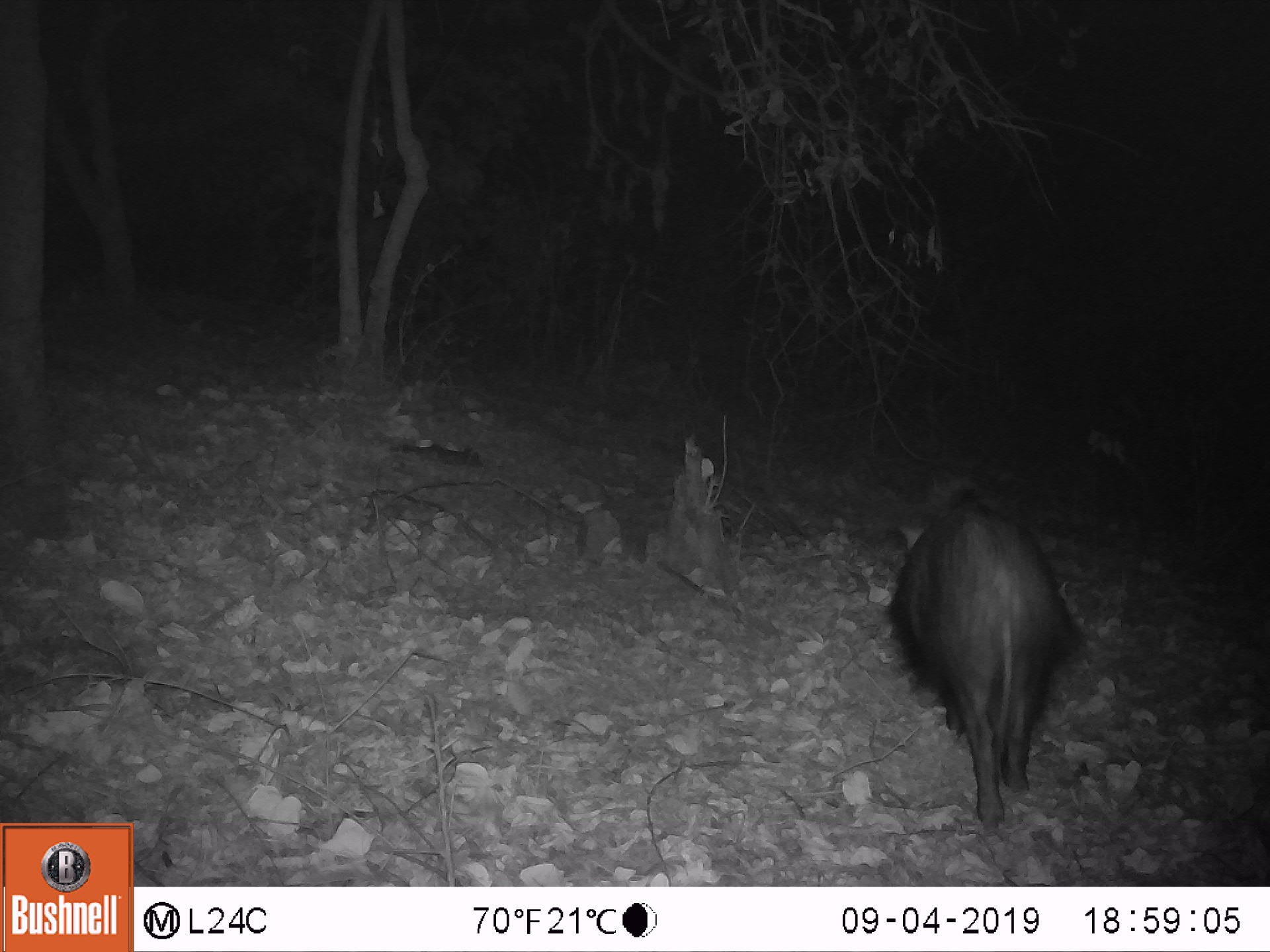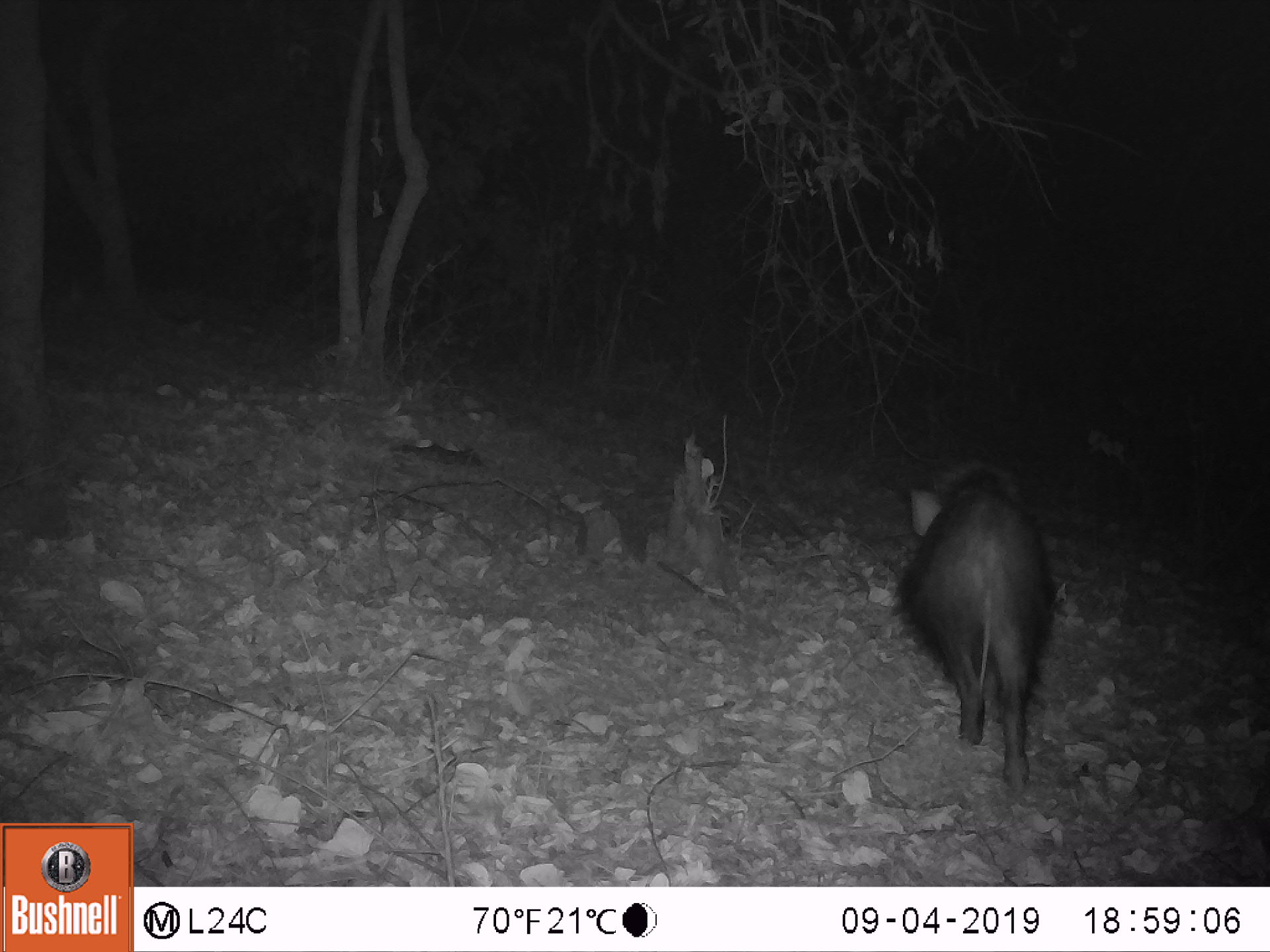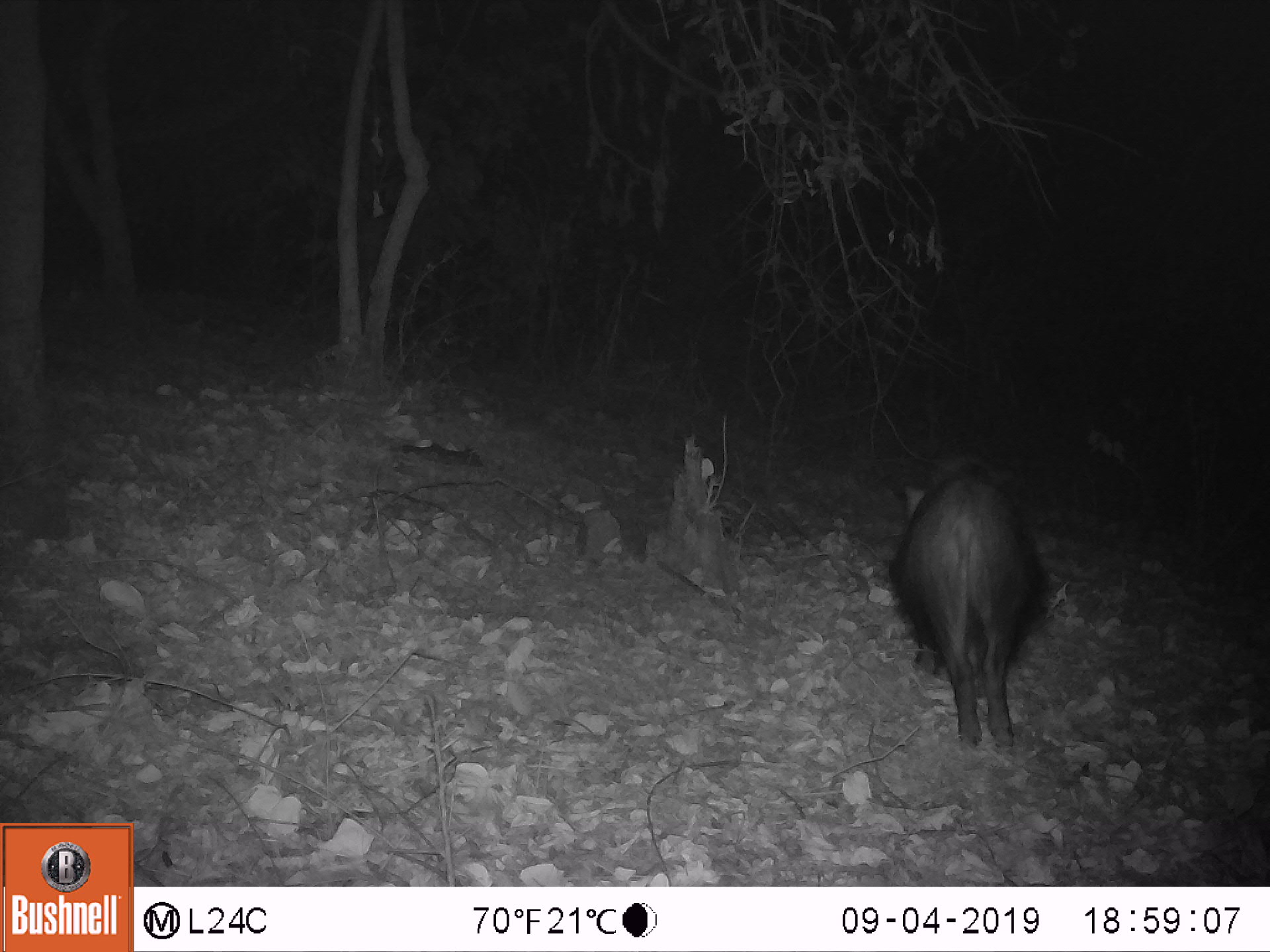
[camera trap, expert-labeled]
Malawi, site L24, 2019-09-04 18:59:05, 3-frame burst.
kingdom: Animalia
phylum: Chordata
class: Mammalia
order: Artiodactyla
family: Suidae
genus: Potamochoerus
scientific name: Potamochoerus larvatus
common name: bushpig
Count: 1.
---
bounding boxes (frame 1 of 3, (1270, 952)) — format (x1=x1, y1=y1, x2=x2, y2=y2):
bushpig: (x1=889, y1=475, x2=1089, y2=828)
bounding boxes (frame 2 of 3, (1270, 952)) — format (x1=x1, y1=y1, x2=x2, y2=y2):
bushpig: (x1=895, y1=456, x2=1070, y2=794)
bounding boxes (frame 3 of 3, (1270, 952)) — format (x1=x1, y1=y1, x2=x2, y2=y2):
bushpig: (x1=889, y1=451, x2=1053, y2=768)